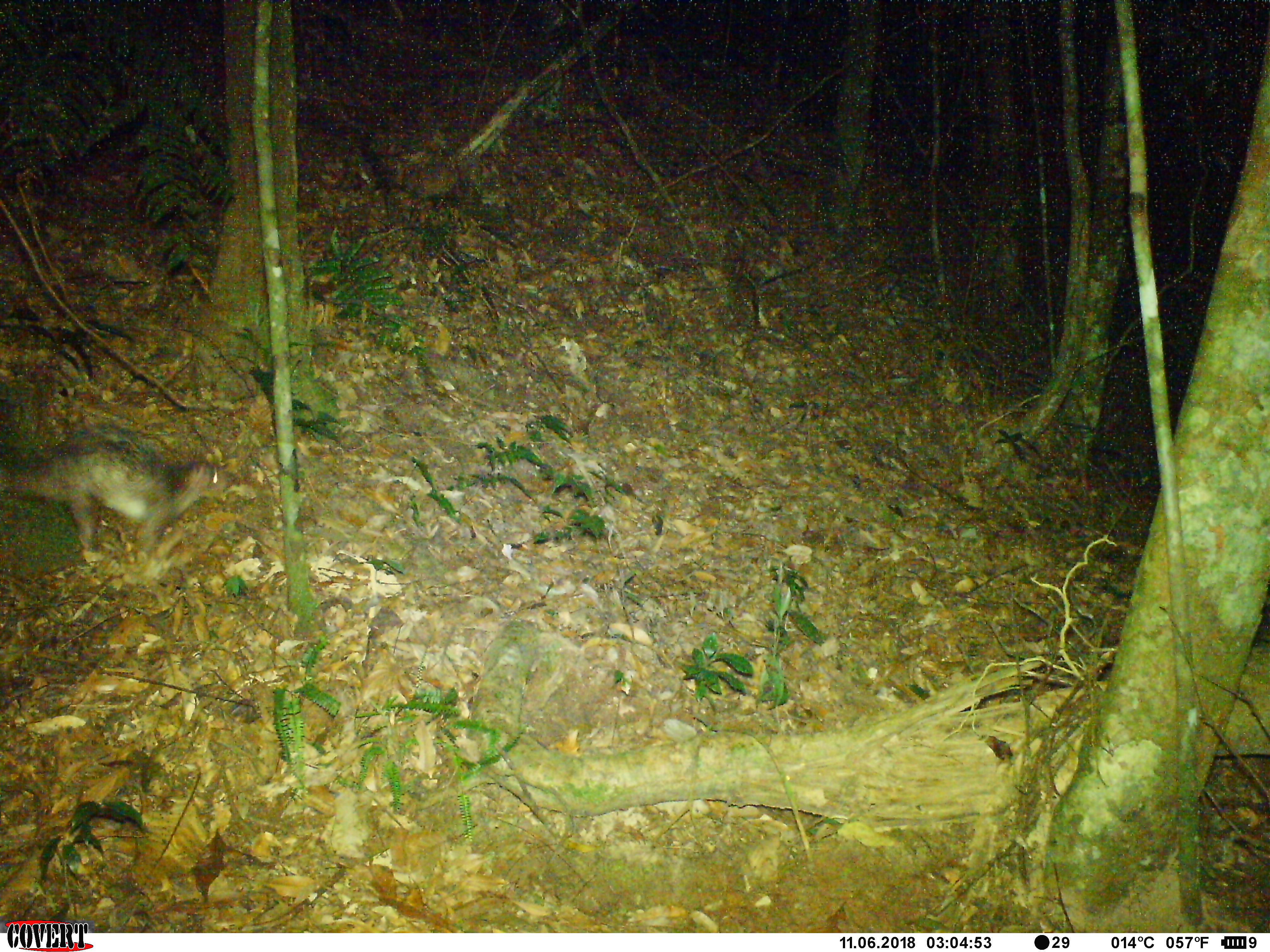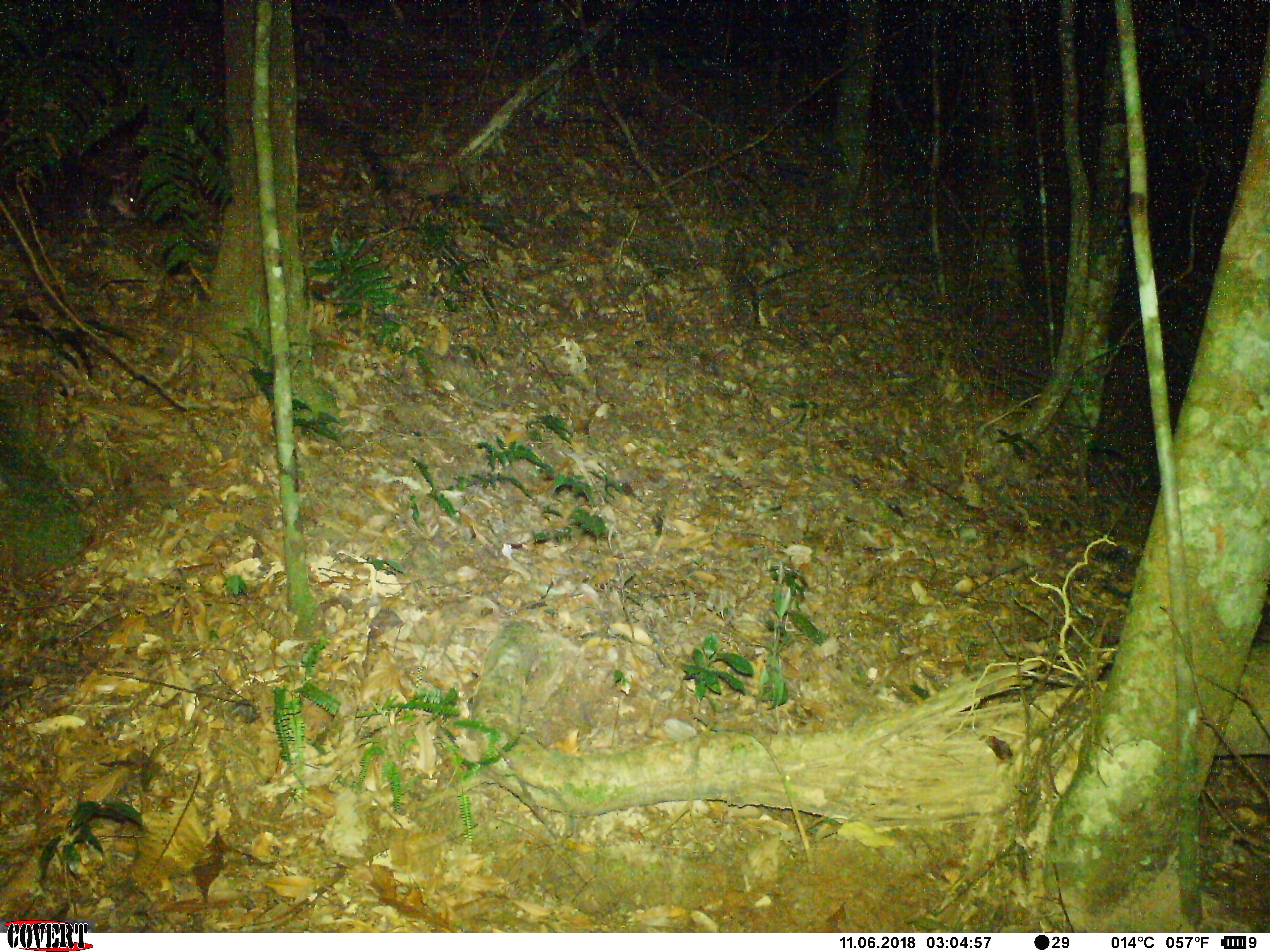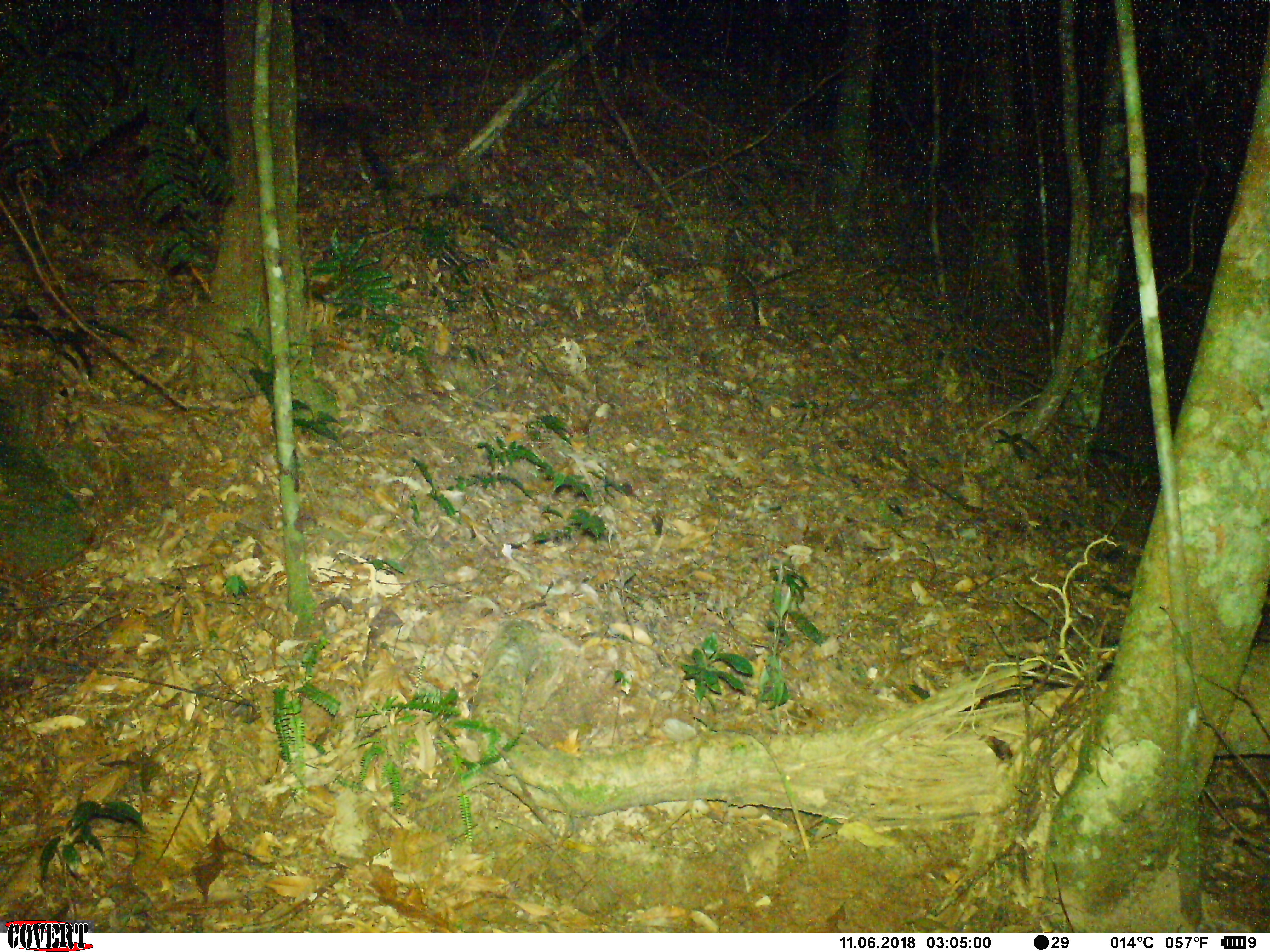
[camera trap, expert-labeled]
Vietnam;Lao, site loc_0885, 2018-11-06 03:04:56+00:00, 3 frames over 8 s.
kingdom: Animalia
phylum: Chordata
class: Mammalia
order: Rodentia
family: Hystricidae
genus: Atherurus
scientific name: Atherurus macrourus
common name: asiatic brush-tailed porcupine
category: asiatic brush tailed porcupine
Asiatic brush tailed porcupine (asiatic brush-tailed porcupine) (Atherurus macrourus). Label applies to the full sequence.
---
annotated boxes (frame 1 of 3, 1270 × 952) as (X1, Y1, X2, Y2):
asiatic brush tailed porcupine: (0, 421, 233, 569)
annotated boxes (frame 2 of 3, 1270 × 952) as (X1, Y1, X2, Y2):
asiatic brush tailed porcupine: (31, 150, 143, 235)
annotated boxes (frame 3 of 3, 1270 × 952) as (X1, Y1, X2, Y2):
asiatic brush tailed porcupine: (293, 96, 444, 197)